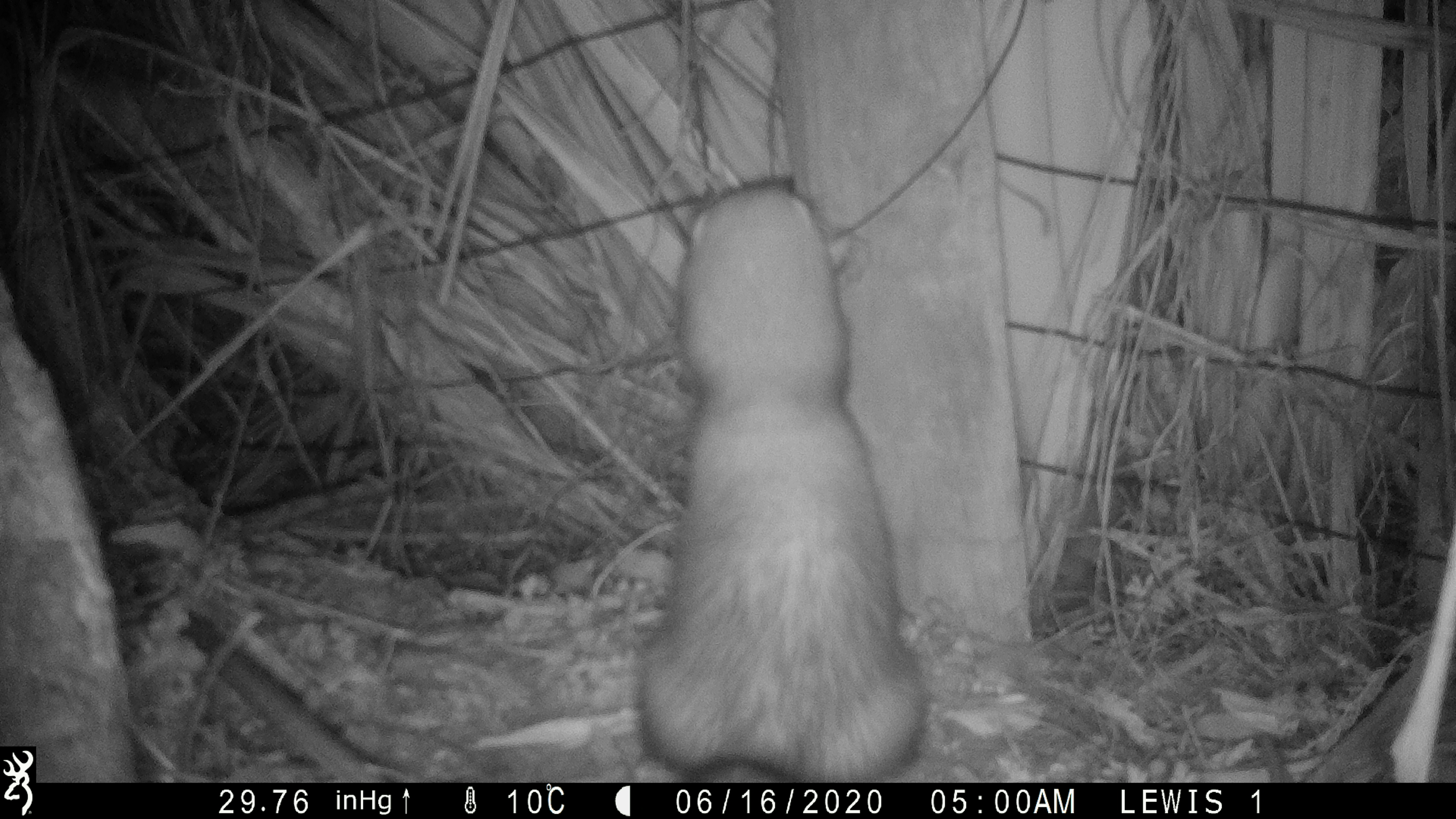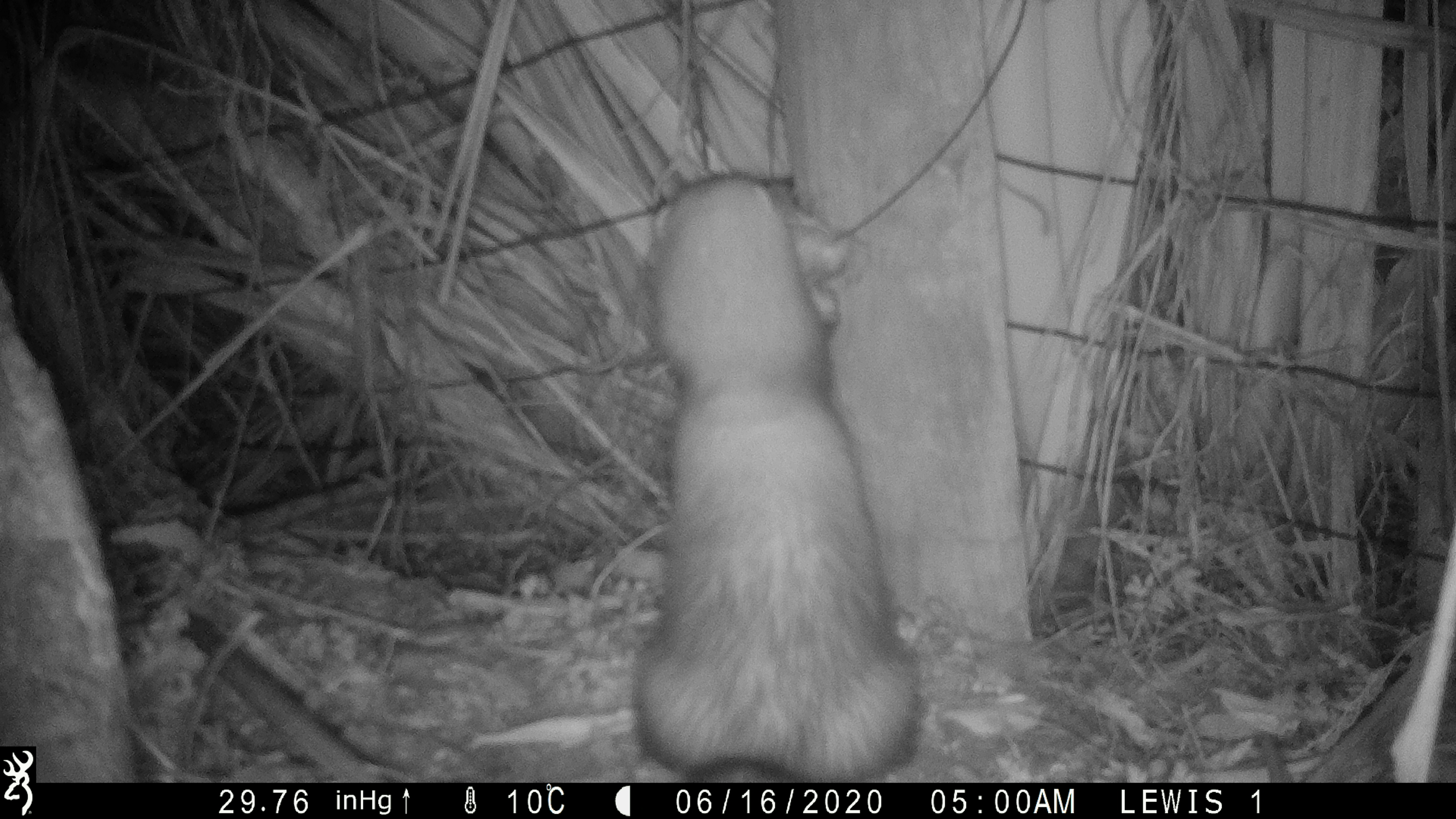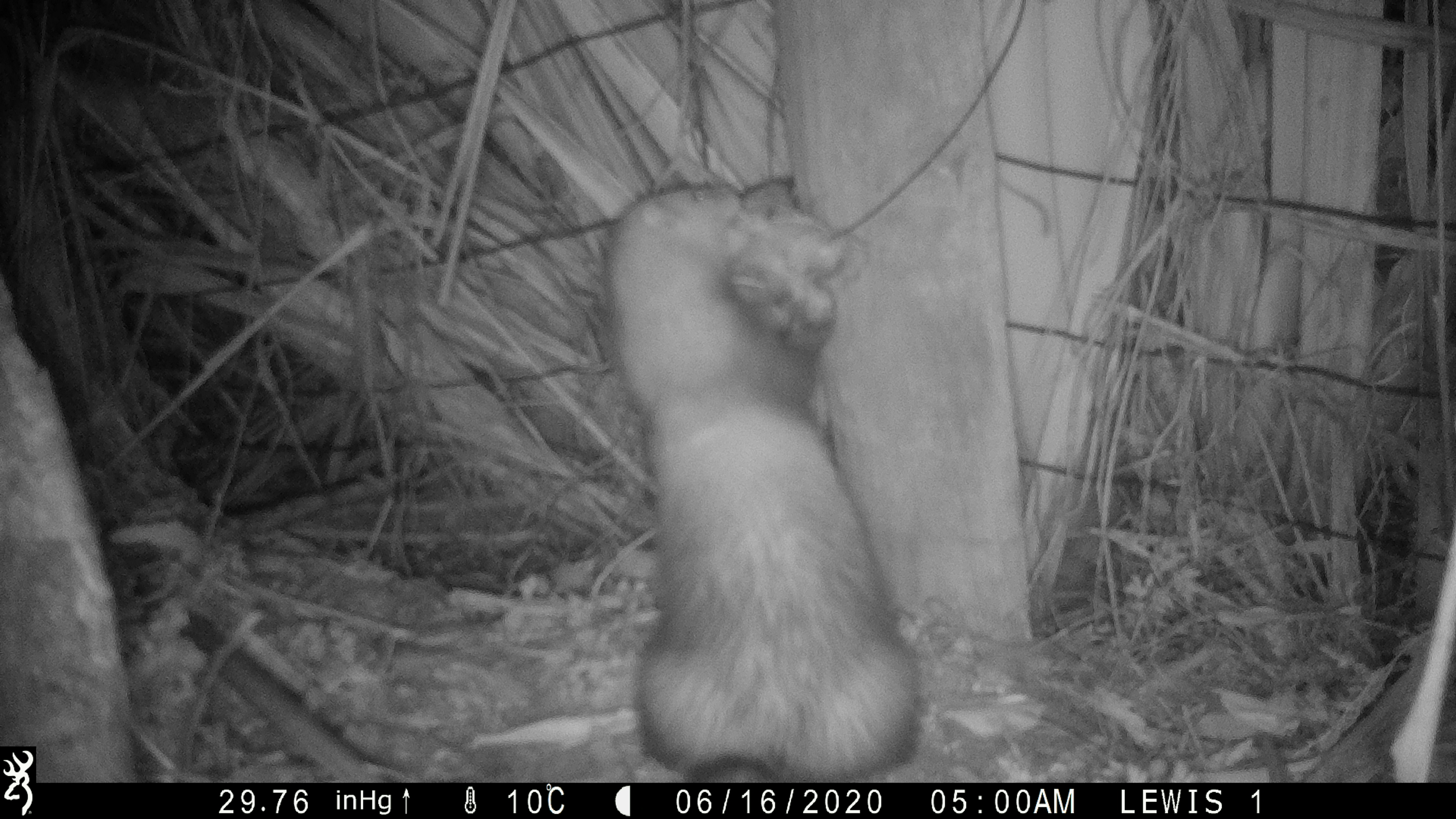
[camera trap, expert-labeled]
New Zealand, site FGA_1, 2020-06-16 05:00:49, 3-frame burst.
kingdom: Animalia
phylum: Chordata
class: Mammalia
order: Carnivora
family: Mustelidae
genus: Mustela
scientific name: Mustela furo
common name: ferret